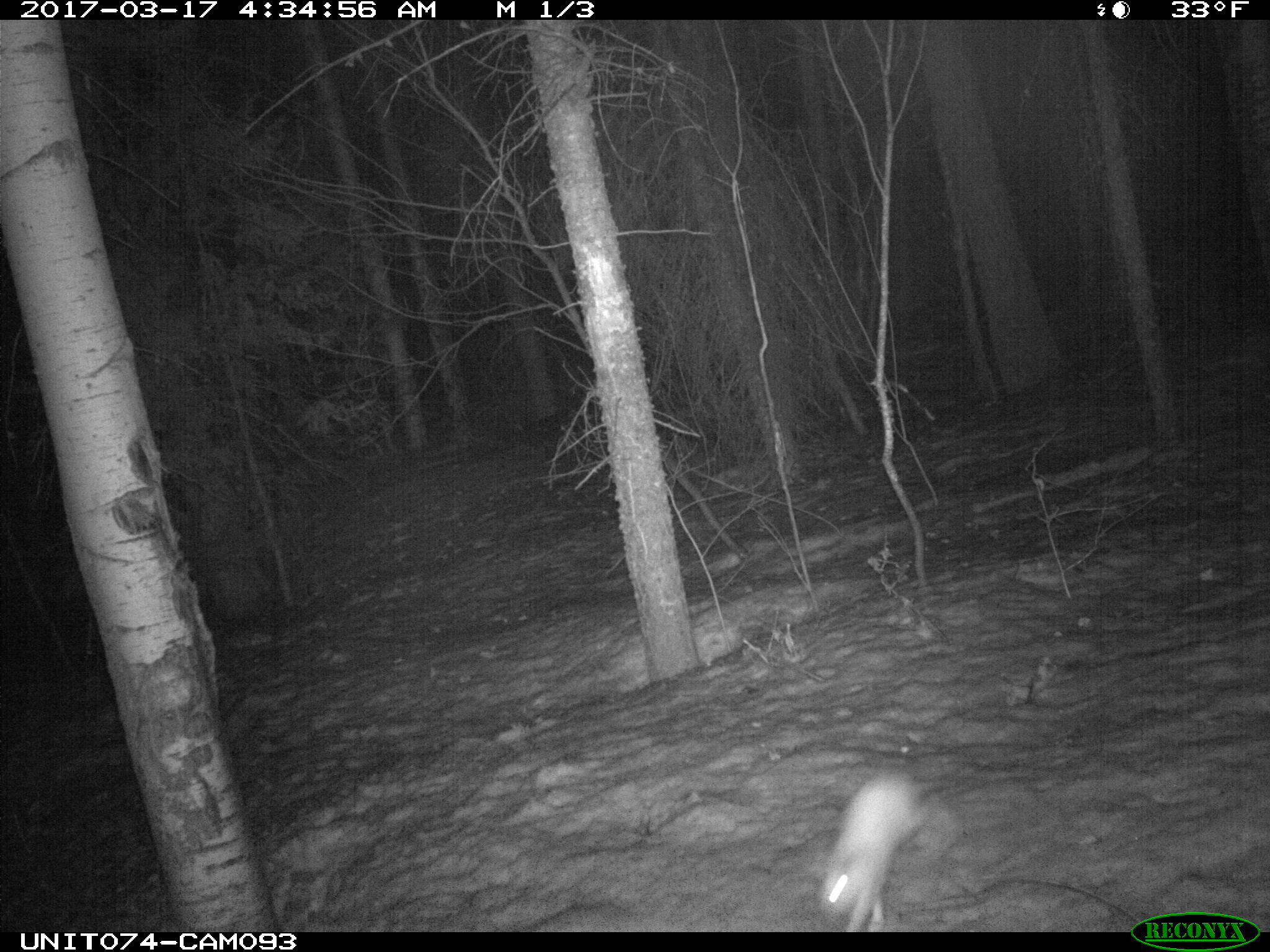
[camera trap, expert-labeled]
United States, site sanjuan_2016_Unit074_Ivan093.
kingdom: Animalia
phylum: Chordata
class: Mammalia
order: Lagomorpha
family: Leporidae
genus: Lepus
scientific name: Lepus americanus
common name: snowshoe hare